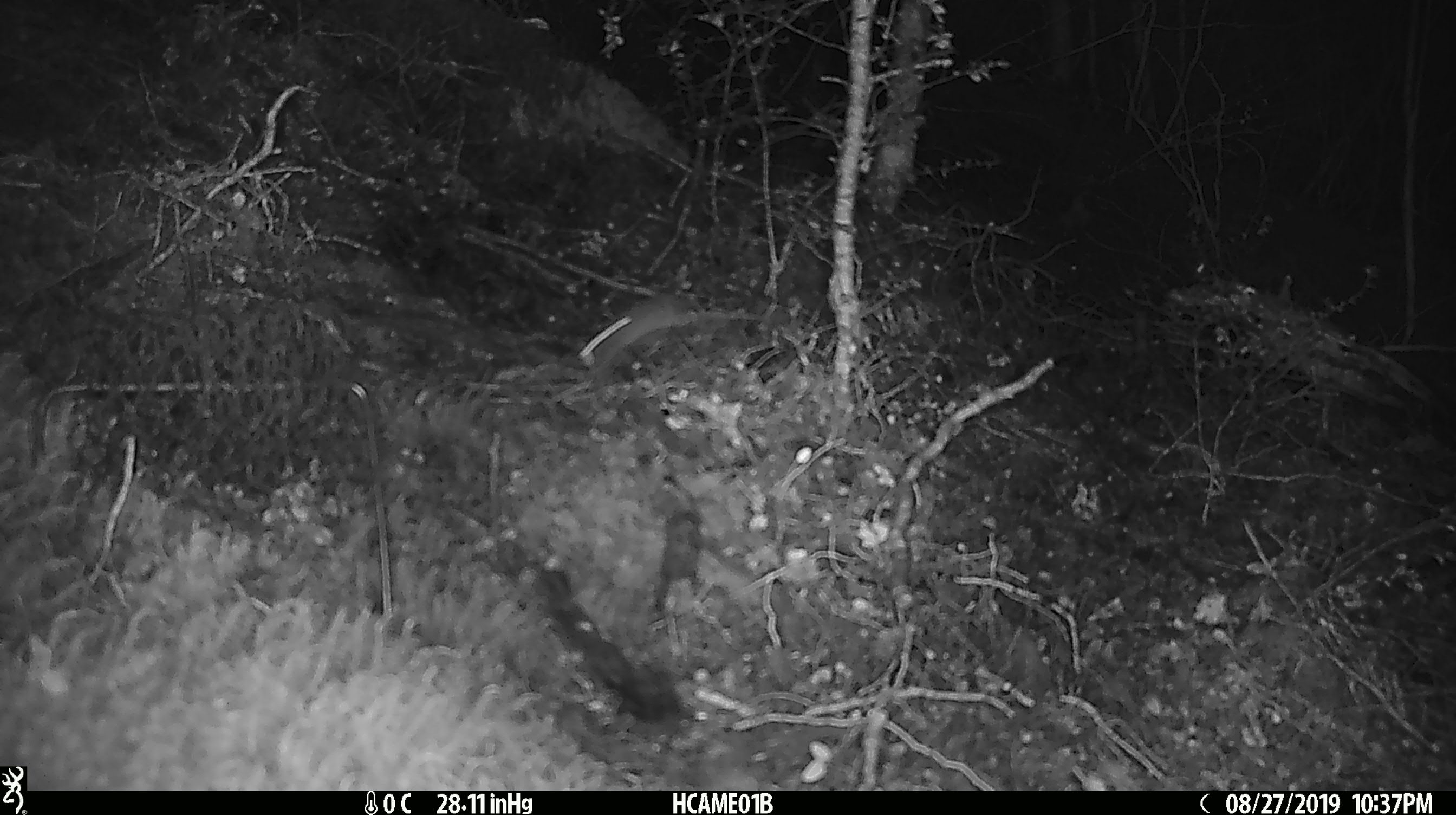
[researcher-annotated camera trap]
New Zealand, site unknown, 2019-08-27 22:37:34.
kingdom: Animalia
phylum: Chordata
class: Mammalia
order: Rodentia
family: Muridae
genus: Mus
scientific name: Mus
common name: mouse